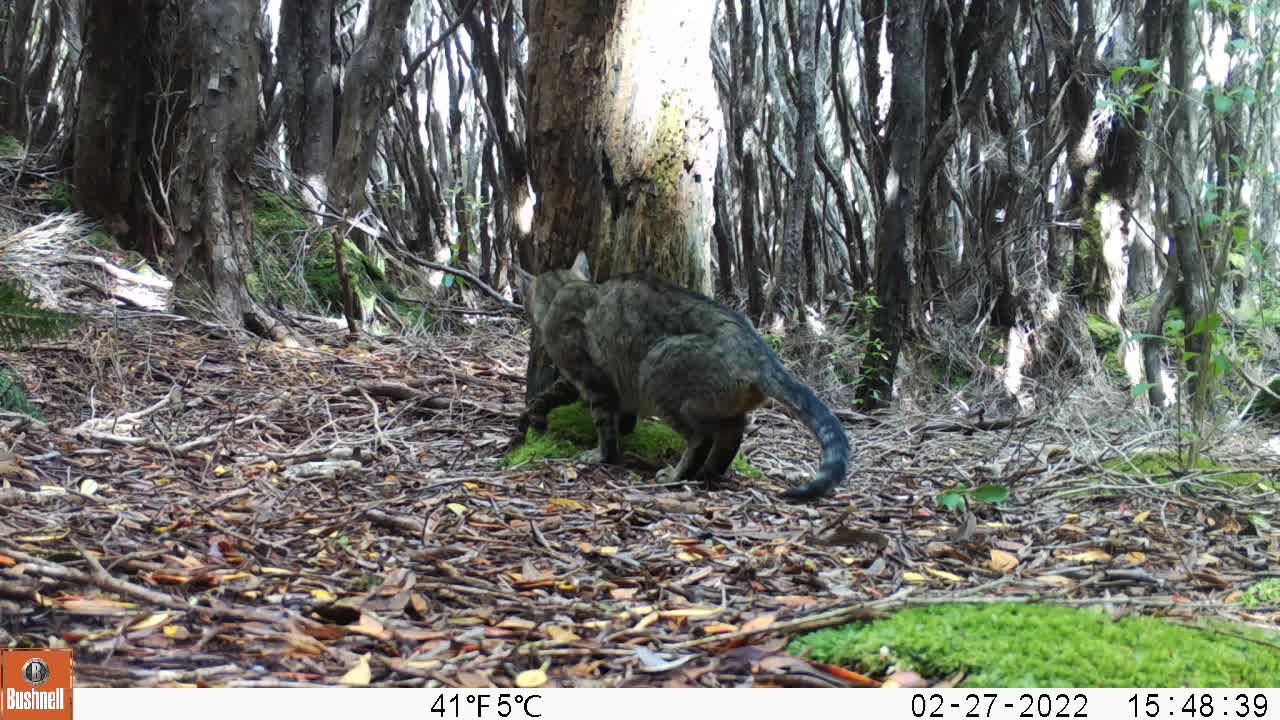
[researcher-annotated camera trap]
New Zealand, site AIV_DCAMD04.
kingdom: Animalia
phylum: Chordata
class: Mammalia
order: Carnivora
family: Felidae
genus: Felis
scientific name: Felis catus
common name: domestic cat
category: cat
Cat (domestic cat) (Felis catus).